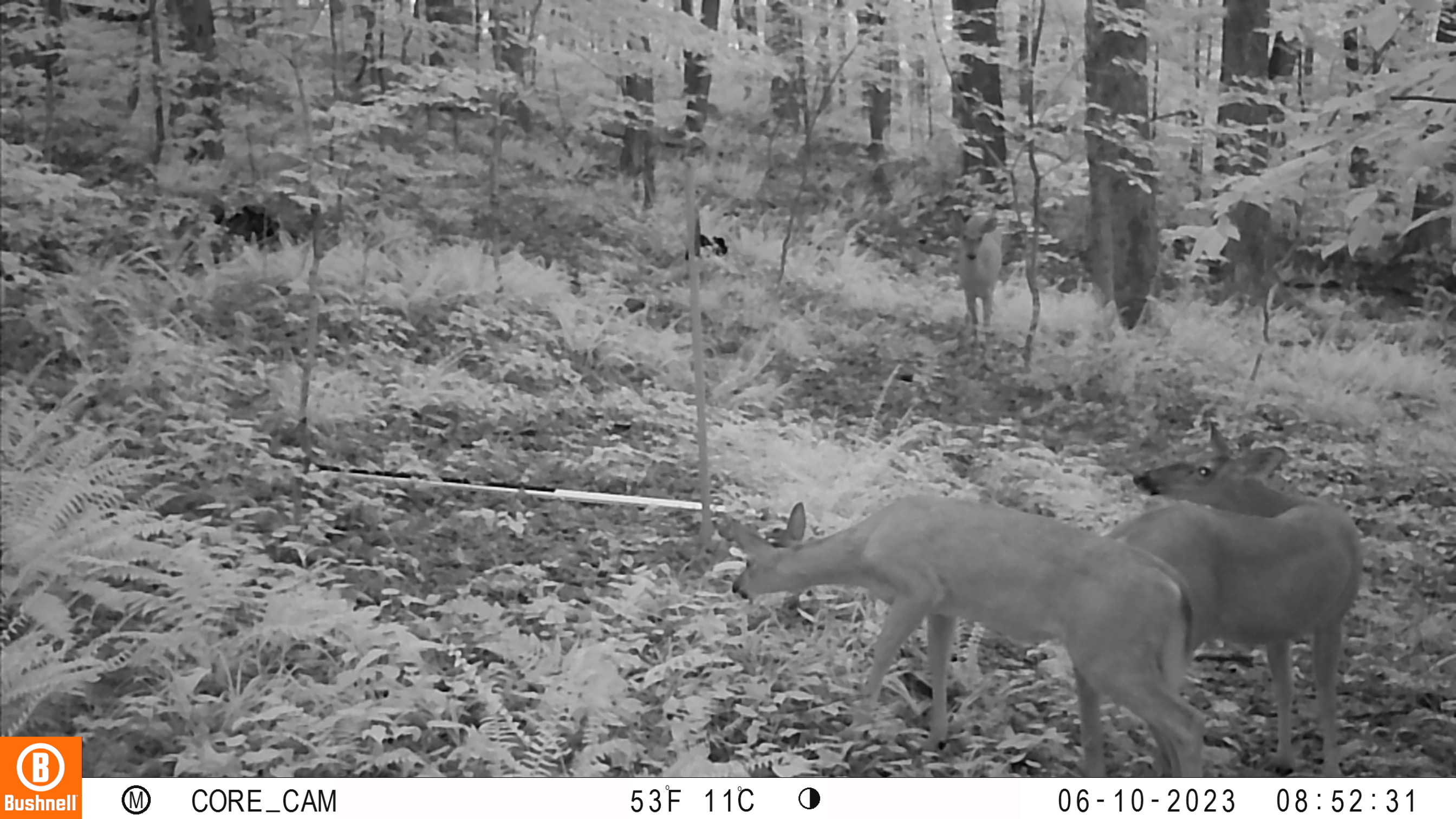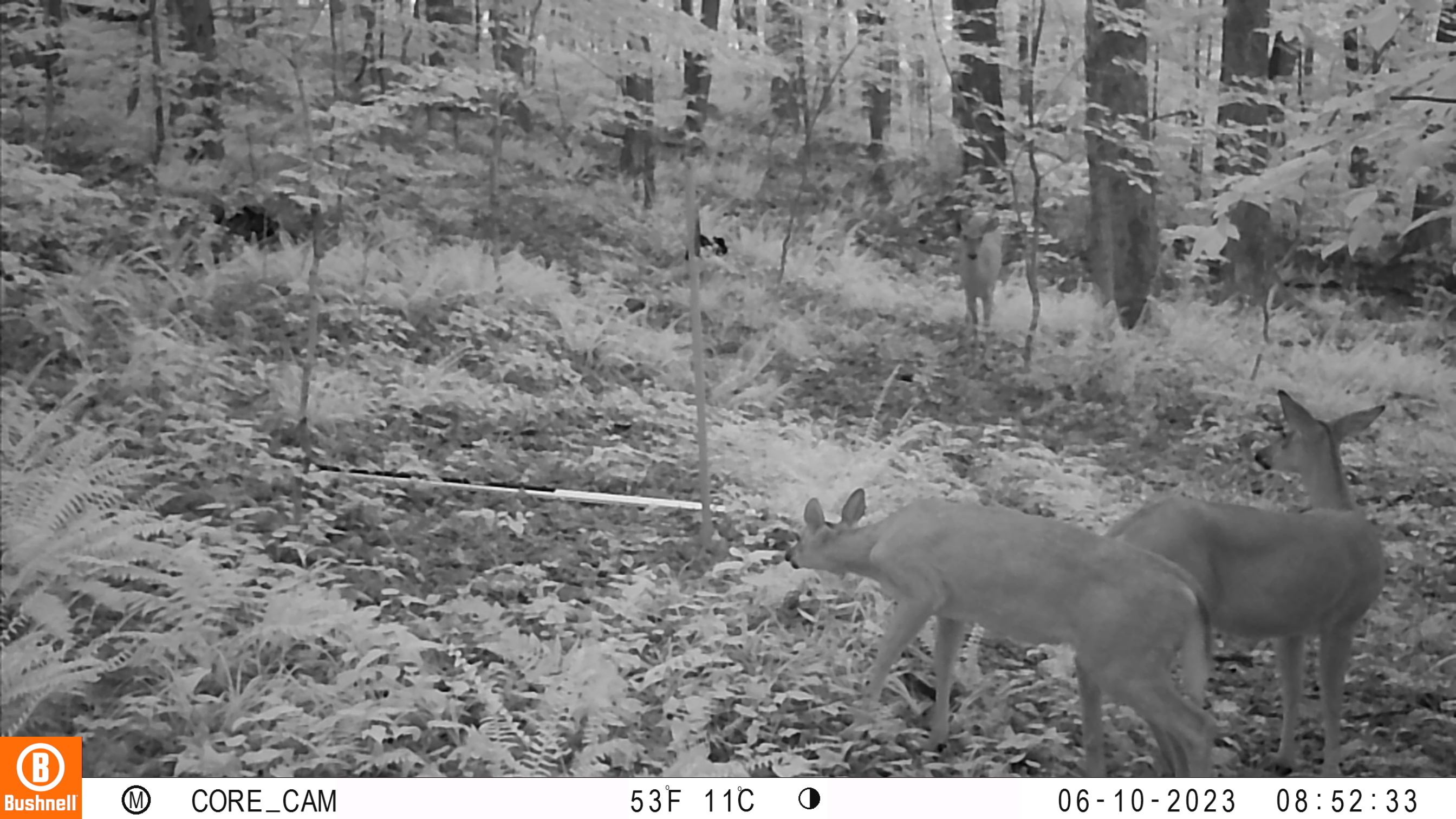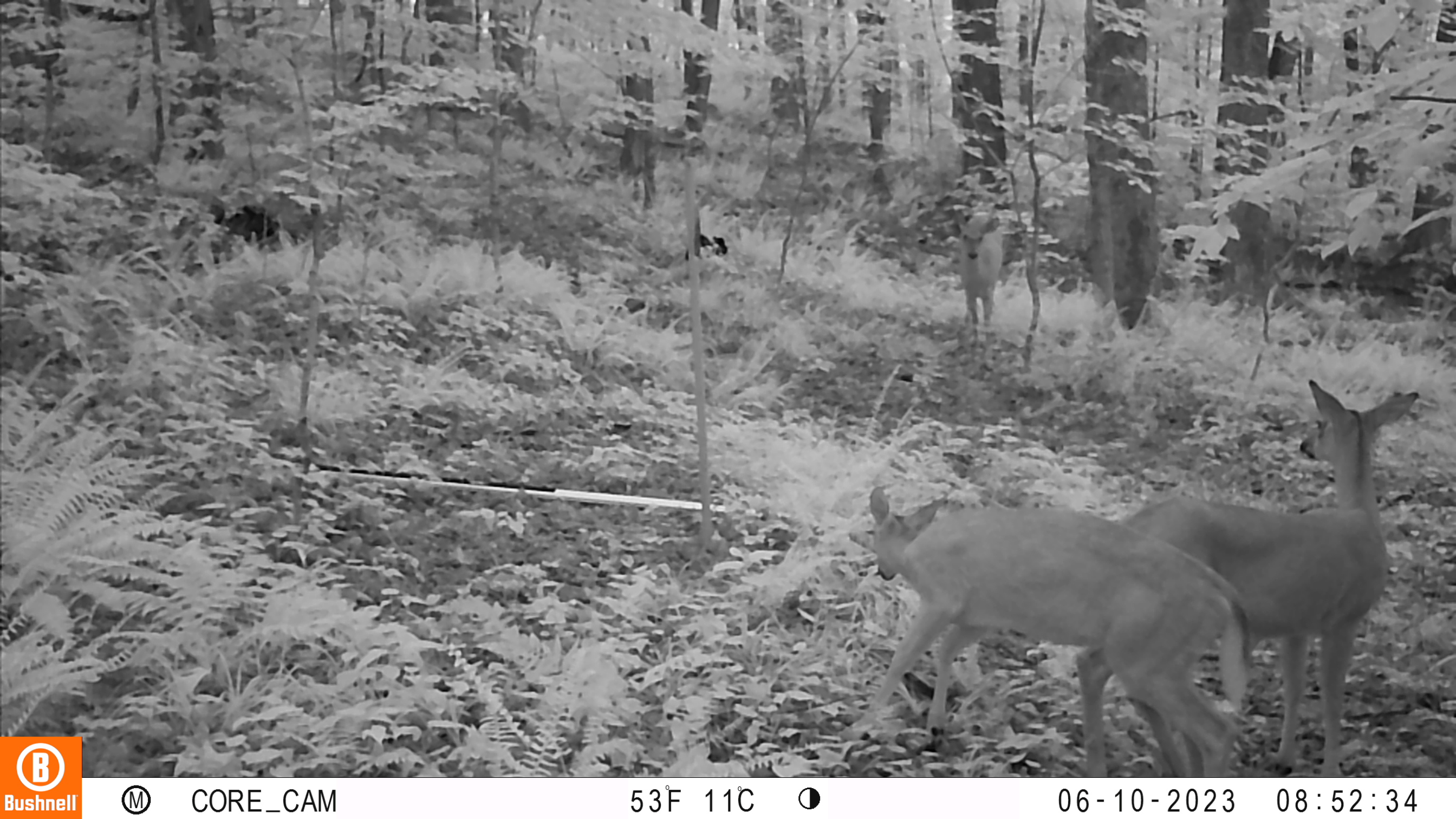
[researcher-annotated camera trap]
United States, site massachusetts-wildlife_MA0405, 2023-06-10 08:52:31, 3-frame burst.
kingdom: Animalia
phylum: Chordata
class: Mammalia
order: Artiodactyla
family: Cervidae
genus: Odocoileus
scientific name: Odocoileus virginianus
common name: white-tailed deer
White-tailed deer (Odocoileus virginianus).